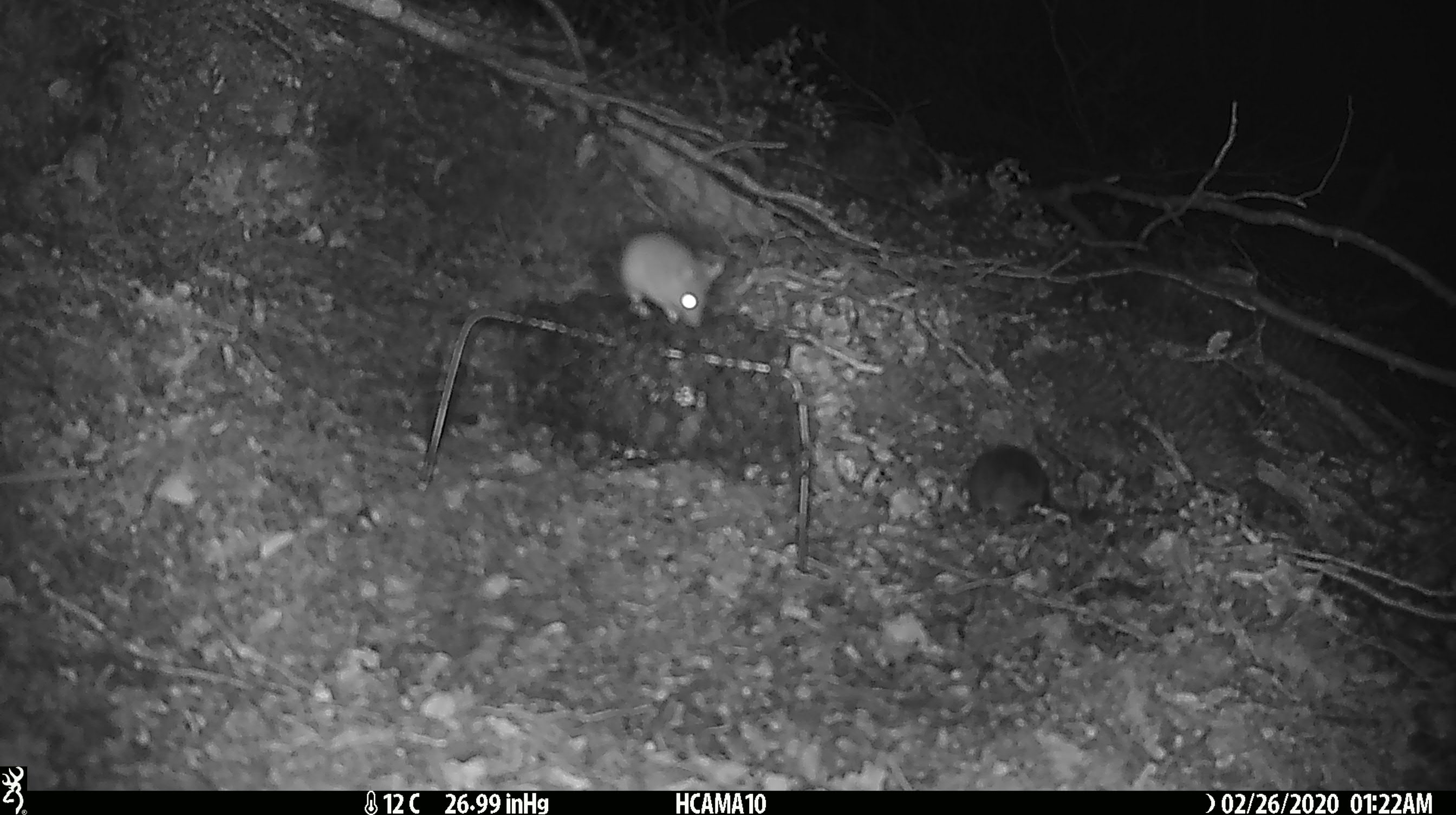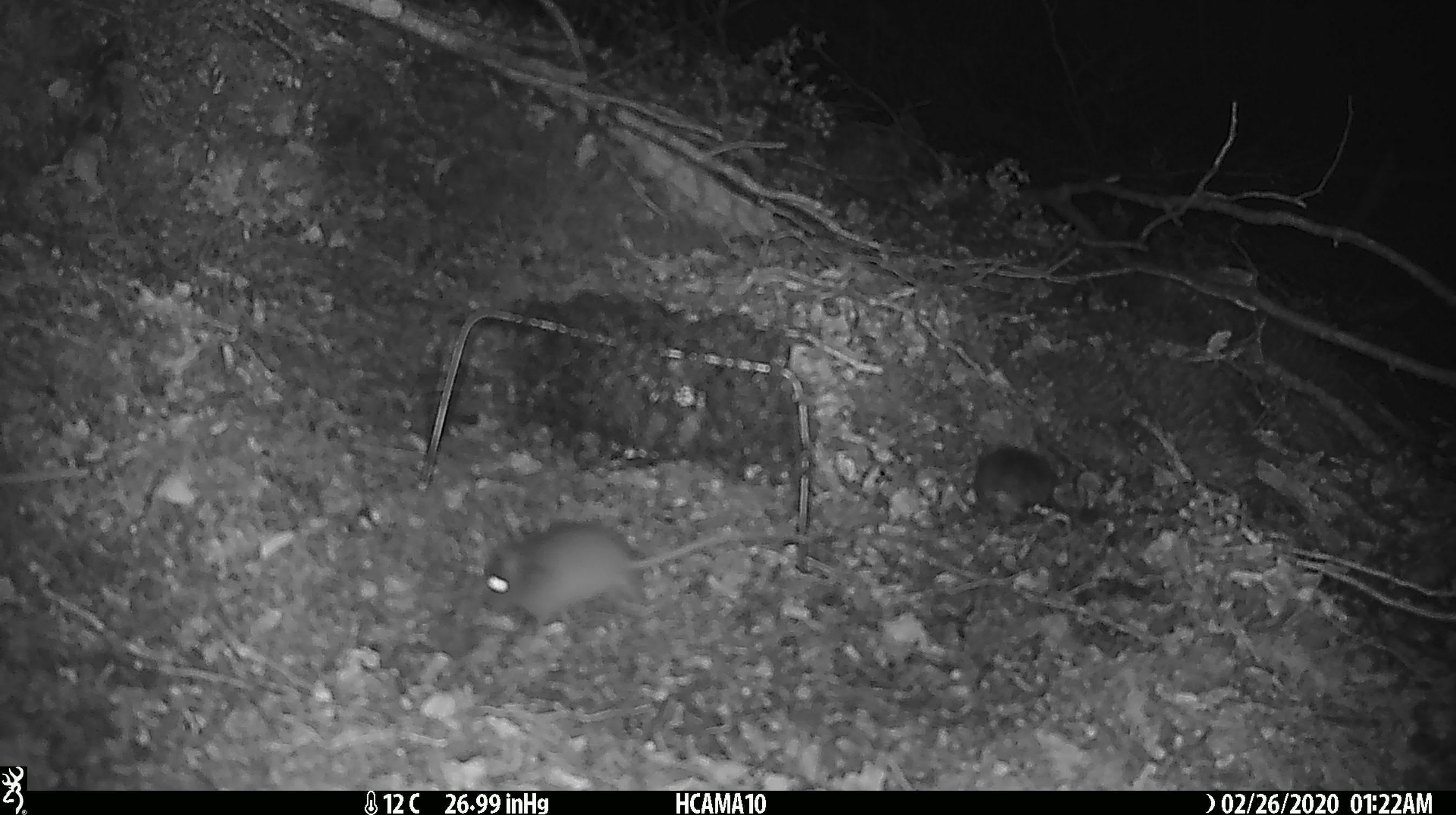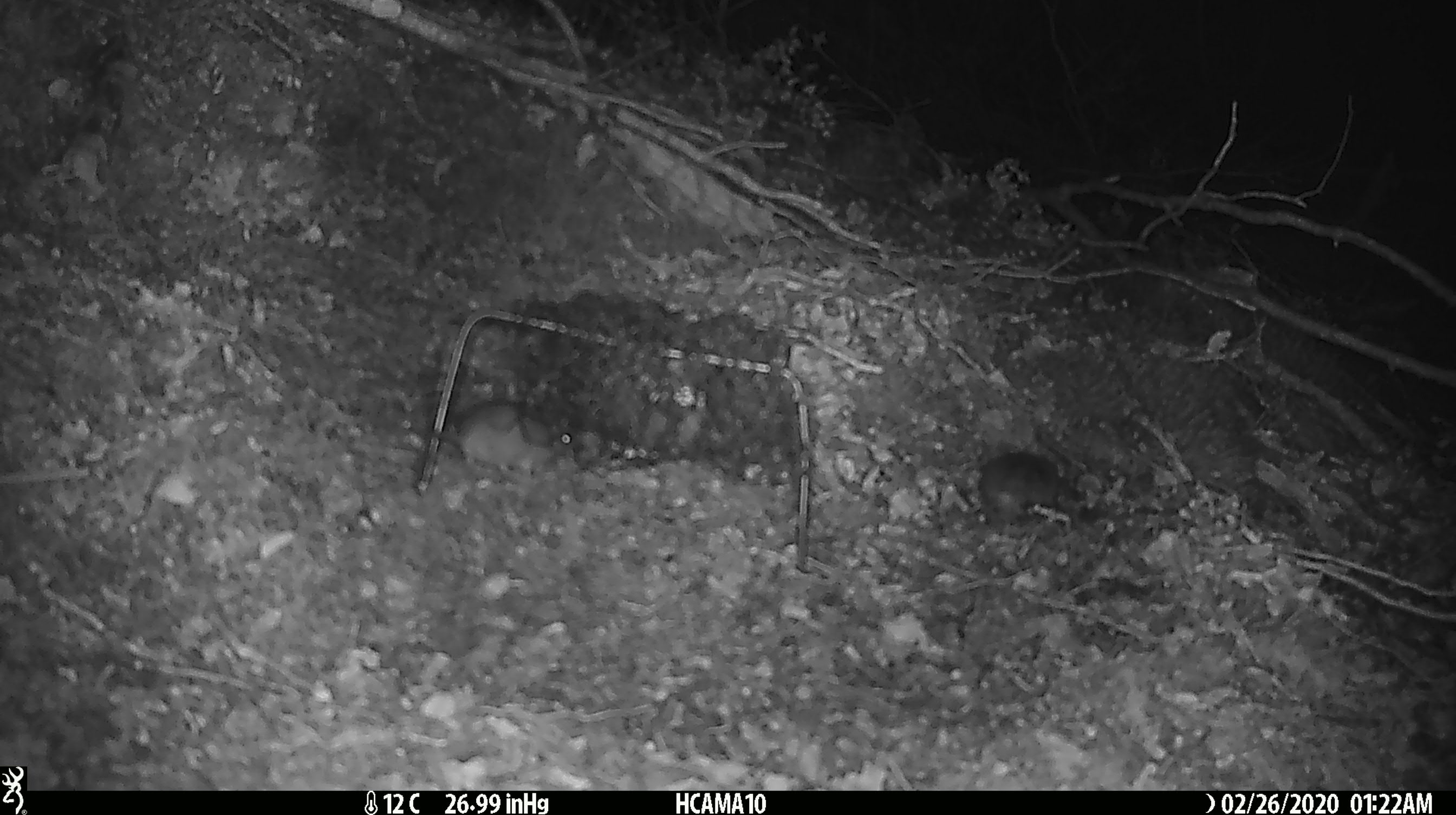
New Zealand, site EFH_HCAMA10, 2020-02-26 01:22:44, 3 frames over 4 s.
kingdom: Animalia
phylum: Chordata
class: Mammalia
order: Rodentia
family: Muridae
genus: Mus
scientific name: Mus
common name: mouse